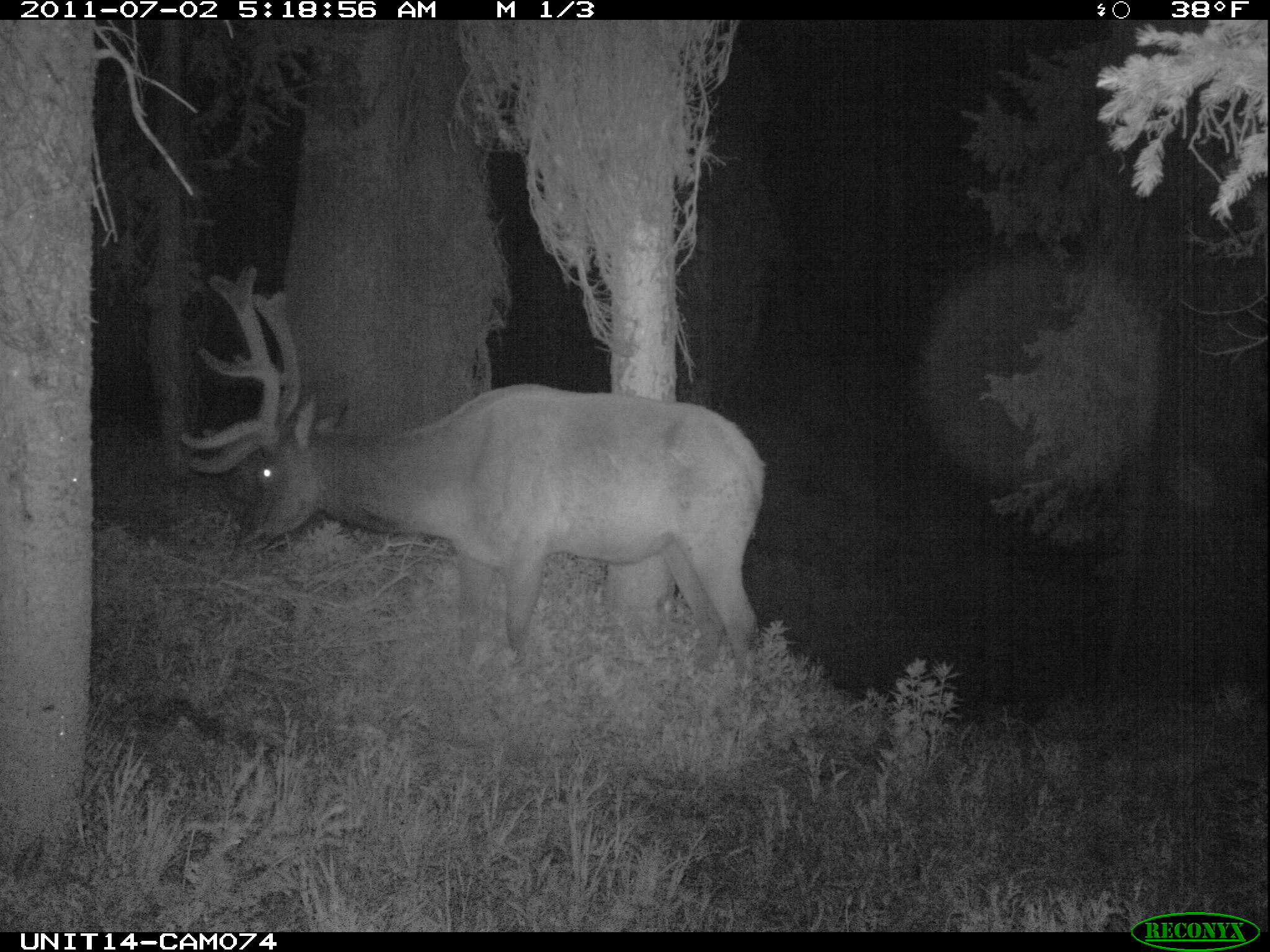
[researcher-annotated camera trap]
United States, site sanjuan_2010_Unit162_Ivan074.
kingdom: Animalia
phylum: Chordata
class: Mammalia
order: Artiodactyla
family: Cervidae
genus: Cervus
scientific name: Cervus elaphus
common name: red deer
Cervus elaphus (red deer).